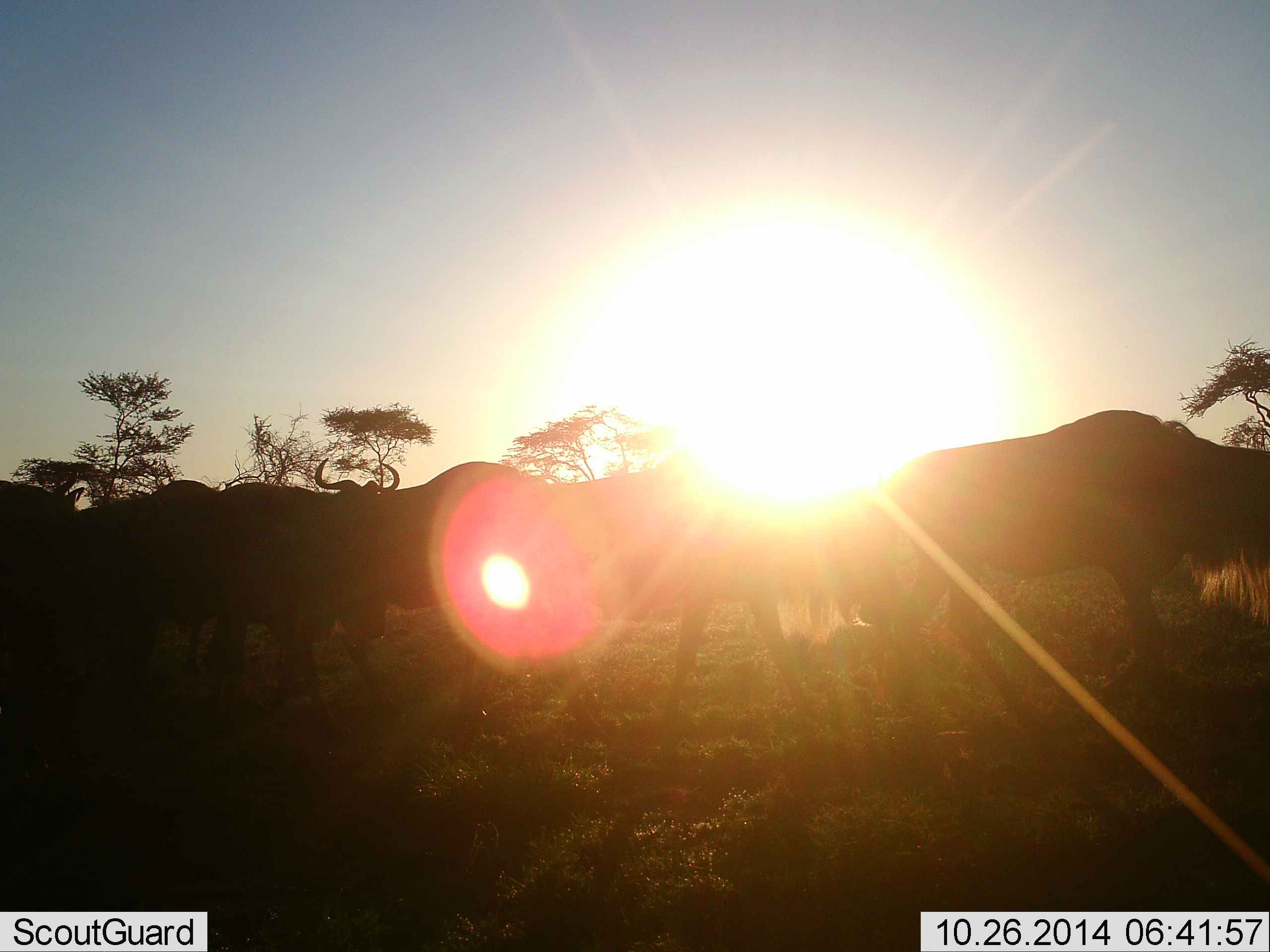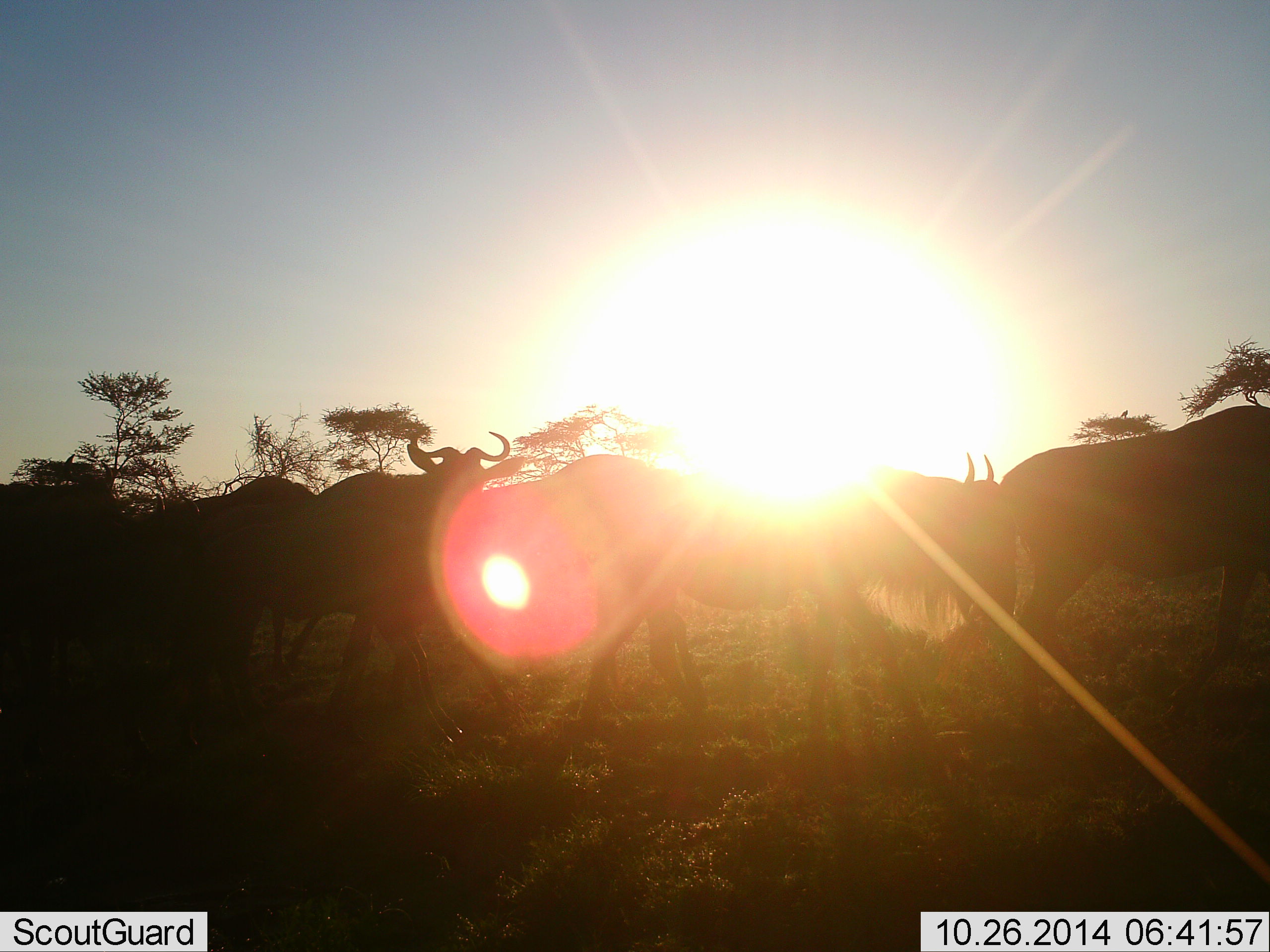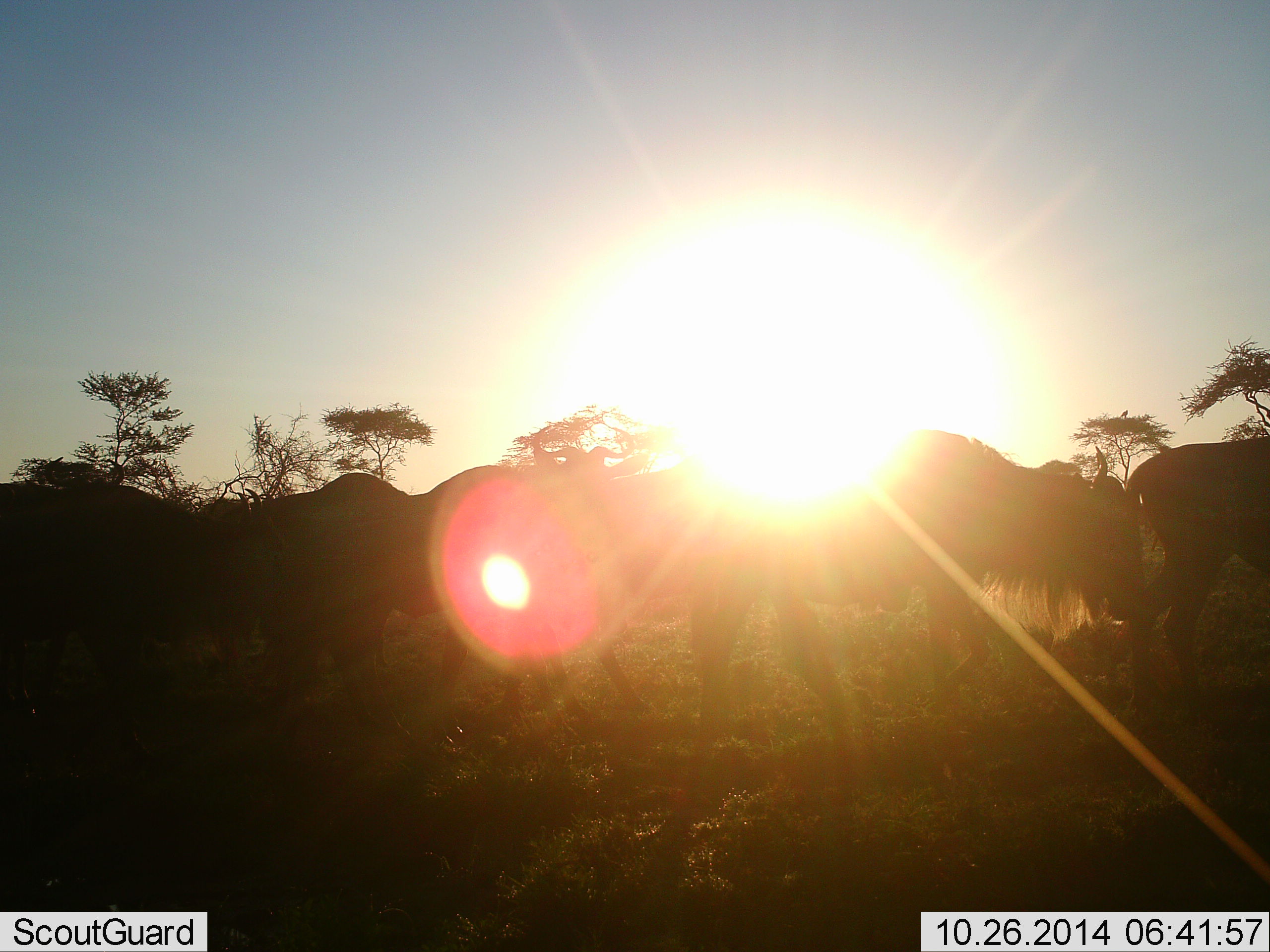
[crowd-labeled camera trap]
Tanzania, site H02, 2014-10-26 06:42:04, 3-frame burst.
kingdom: Animalia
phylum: Chordata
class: Mammalia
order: Artiodactyla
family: Bovidae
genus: Connochaetes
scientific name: Connochaetes taurinus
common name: blue wildebeest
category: wildebeest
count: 6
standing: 20%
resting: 0%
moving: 80%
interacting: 0%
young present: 0%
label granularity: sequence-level